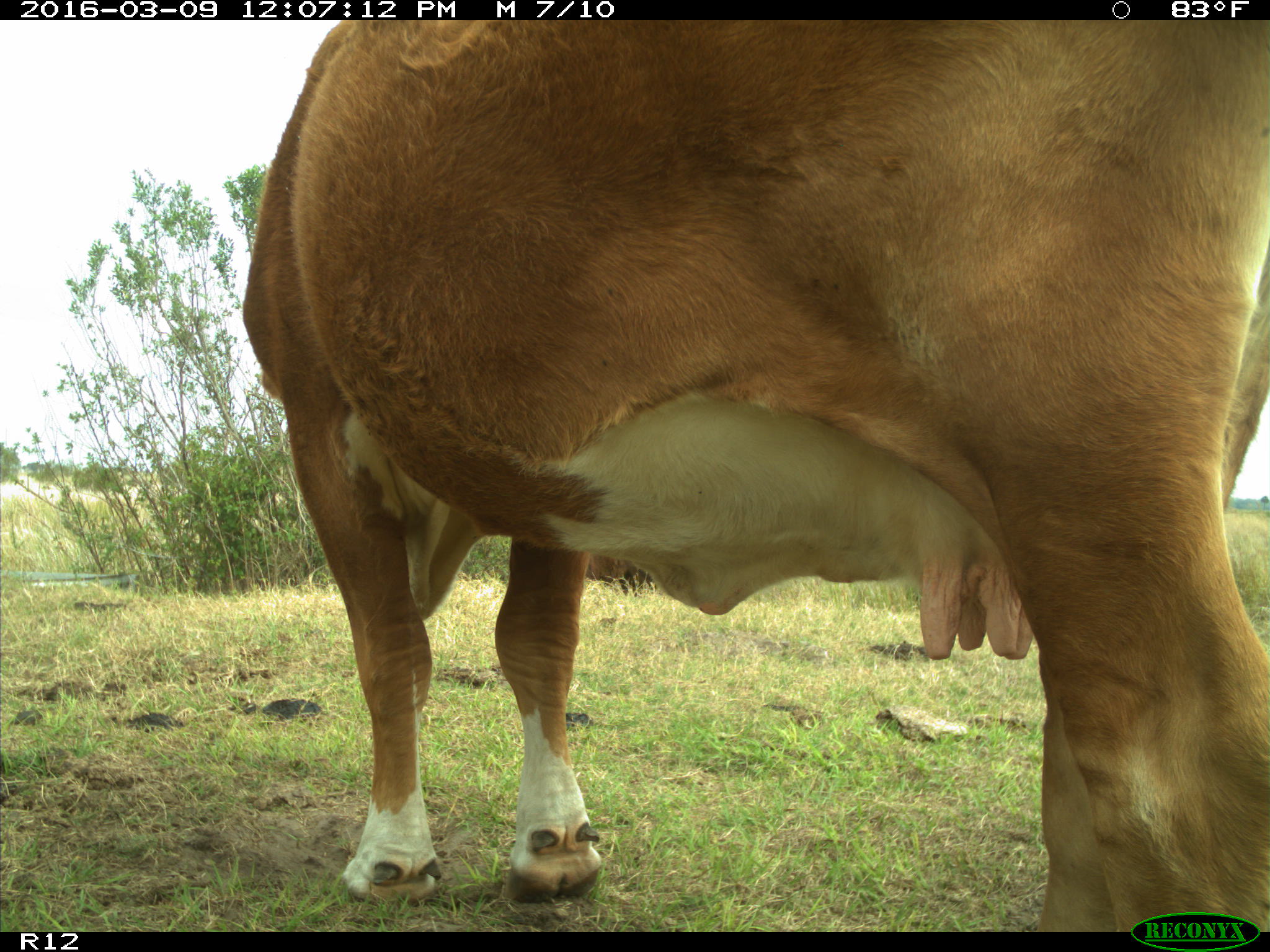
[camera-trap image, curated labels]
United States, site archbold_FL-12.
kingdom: Animalia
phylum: Chordata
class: Mammalia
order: Artiodactyla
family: Bovidae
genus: Bos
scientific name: Bos taurus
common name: domestic cow